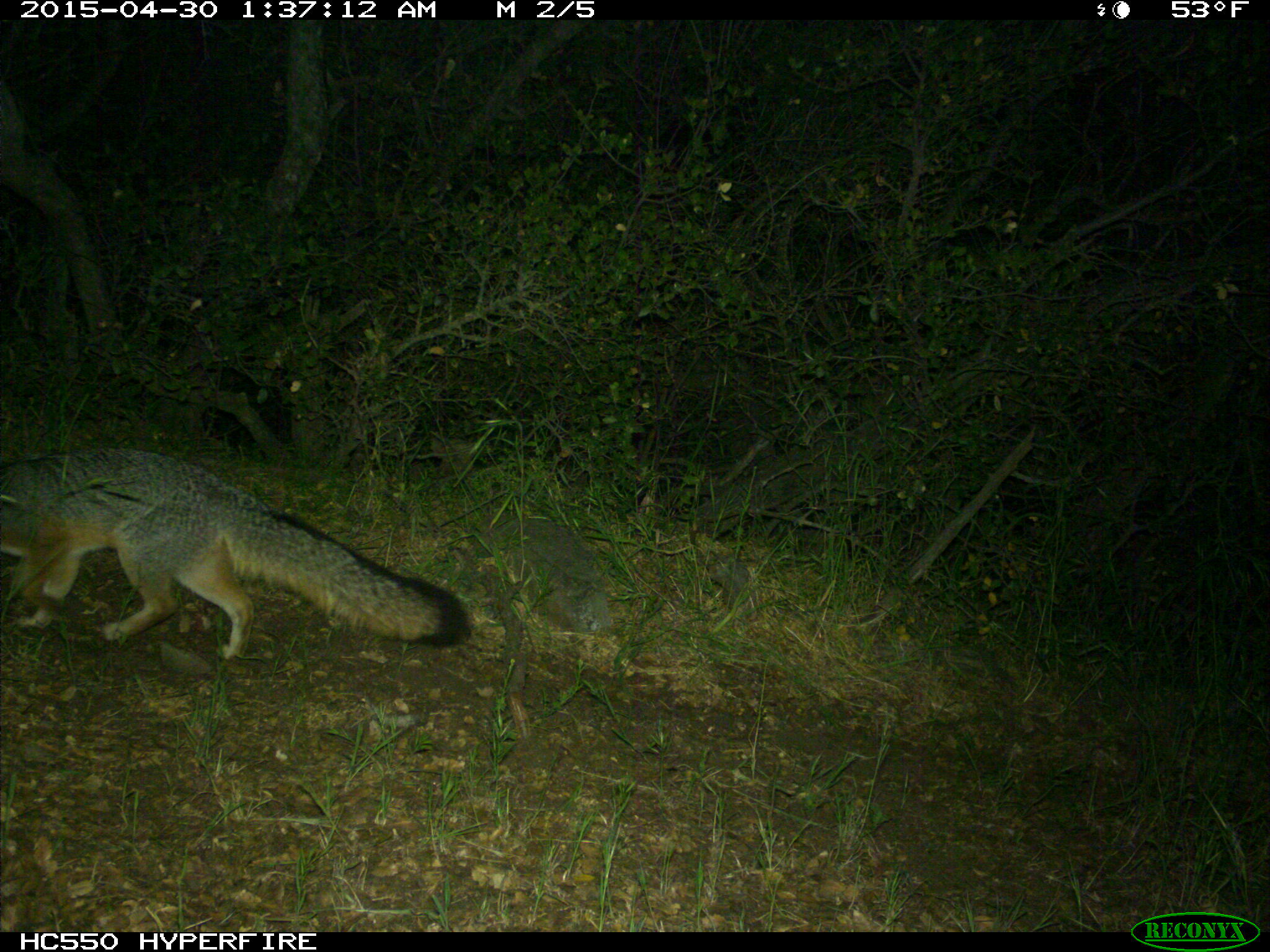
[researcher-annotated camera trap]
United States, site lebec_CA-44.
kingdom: Animalia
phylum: Chordata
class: Mammalia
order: Carnivora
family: Canidae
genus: Urocyon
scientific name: Urocyon cinereoargenteus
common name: gray fox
Urocyon cinereoargenteus (gray fox).